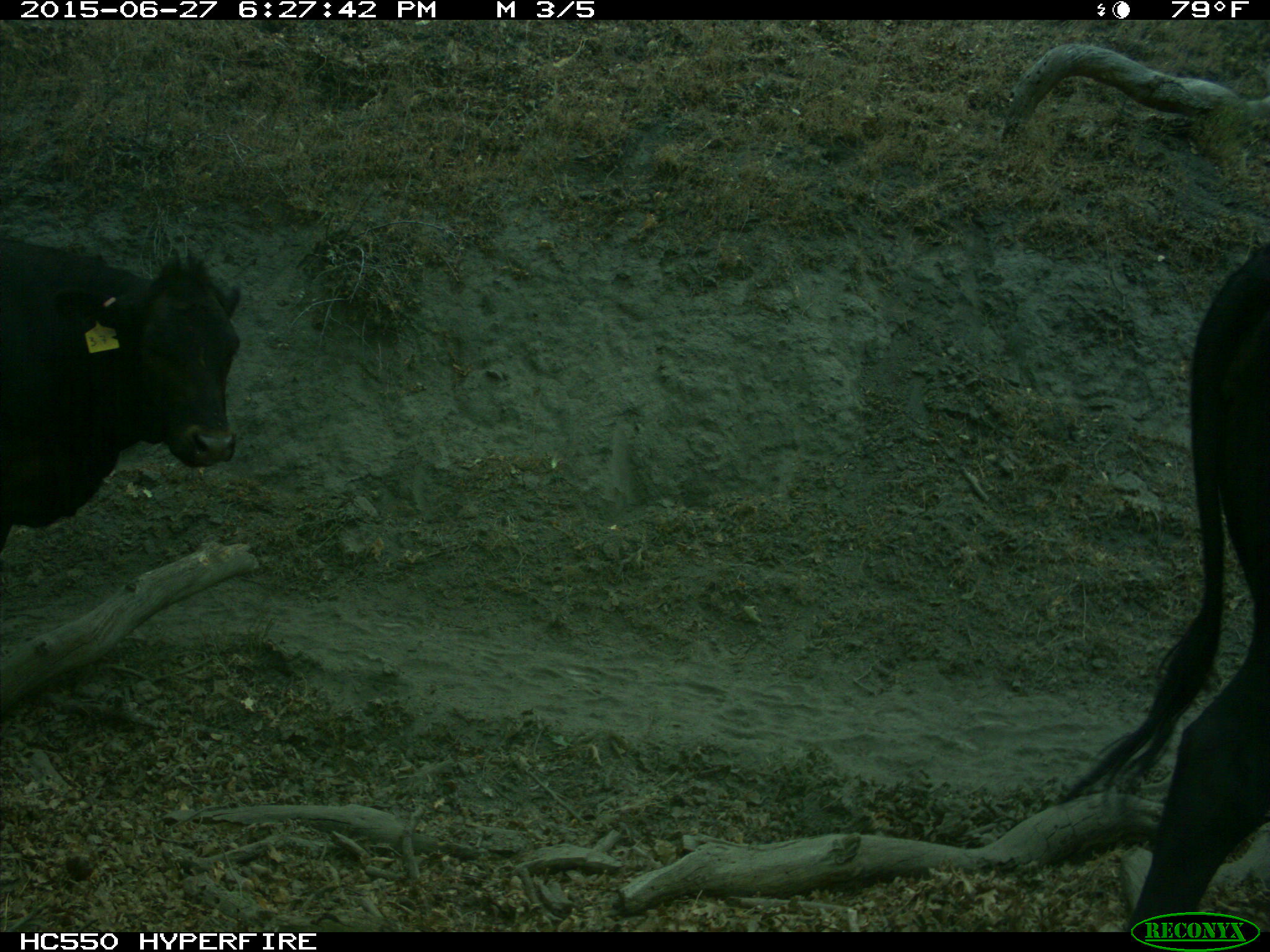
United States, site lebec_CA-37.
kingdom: Animalia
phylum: Chordata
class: Mammalia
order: Artiodactyla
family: Bovidae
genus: Bos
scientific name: Bos taurus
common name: domestic cow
Bos taurus (domestic cow).